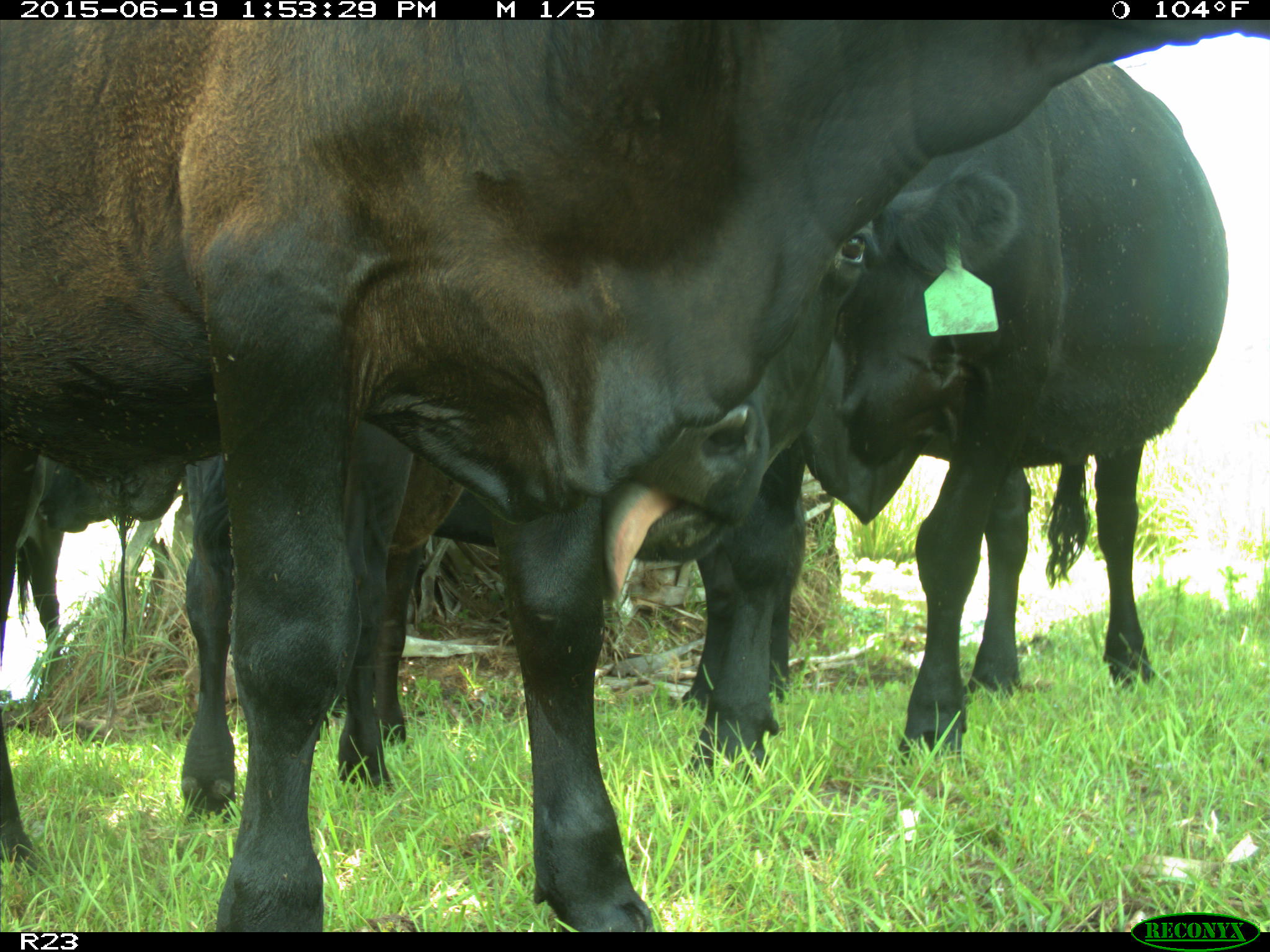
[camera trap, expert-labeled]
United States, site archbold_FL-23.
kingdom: Animalia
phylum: Chordata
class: Mammalia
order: Artiodactyla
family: Suidae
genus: Sus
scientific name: Sus scrofa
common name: wild boar